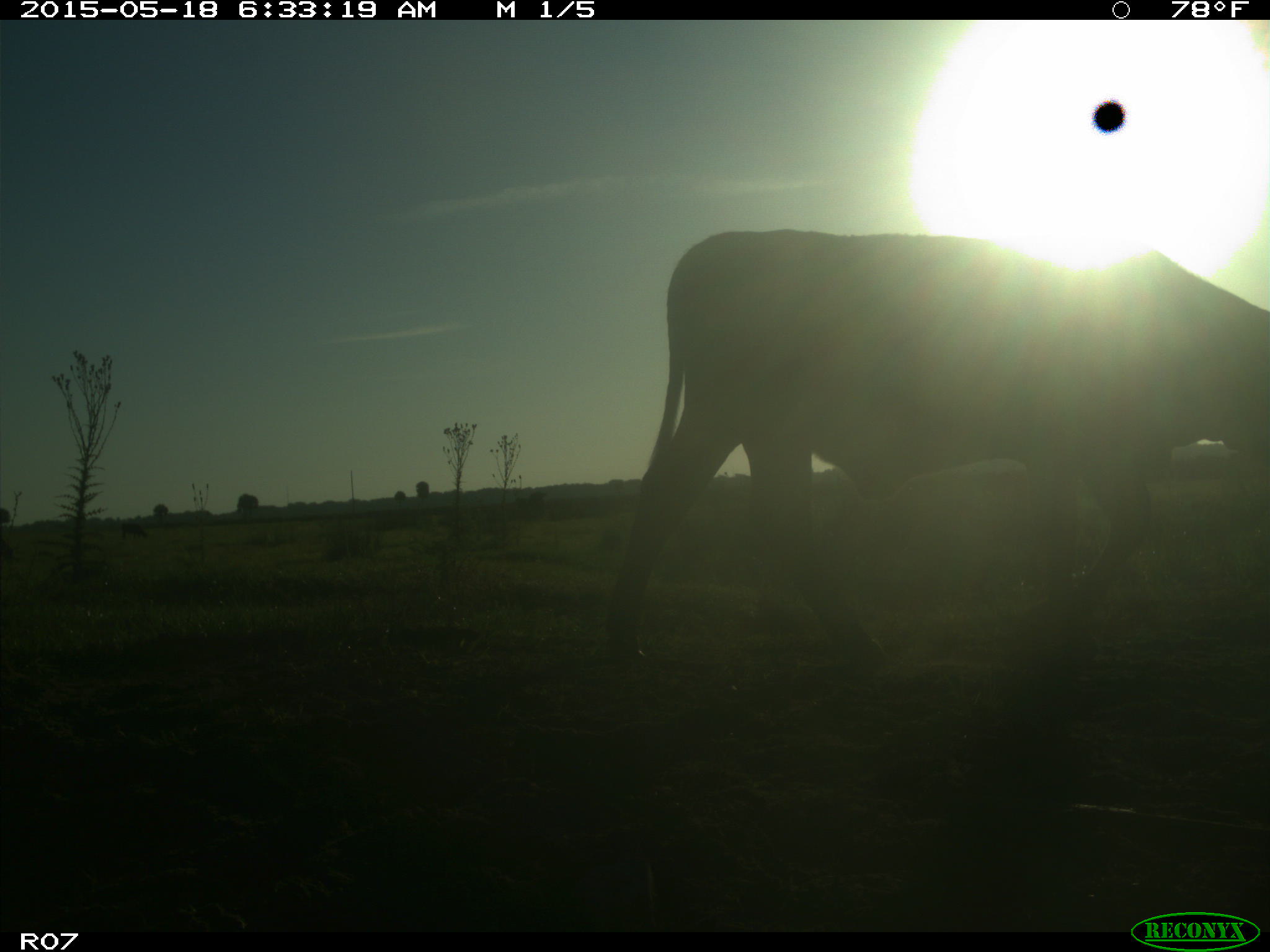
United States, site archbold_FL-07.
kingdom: Animalia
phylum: Chordata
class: Mammalia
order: Artiodactyla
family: Bovidae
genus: Bos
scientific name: Bos taurus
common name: domestic cow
Bos taurus (domestic cow).